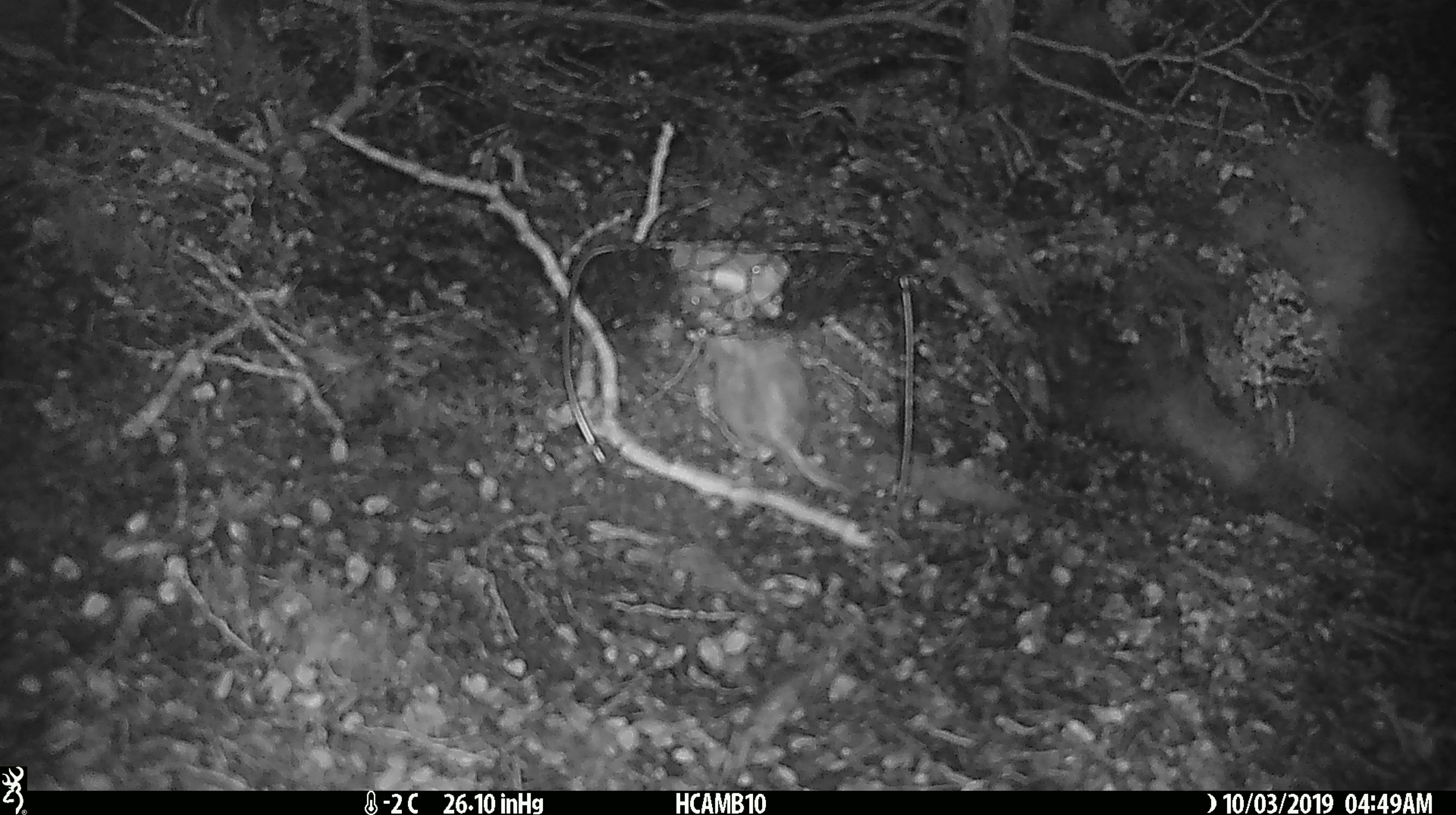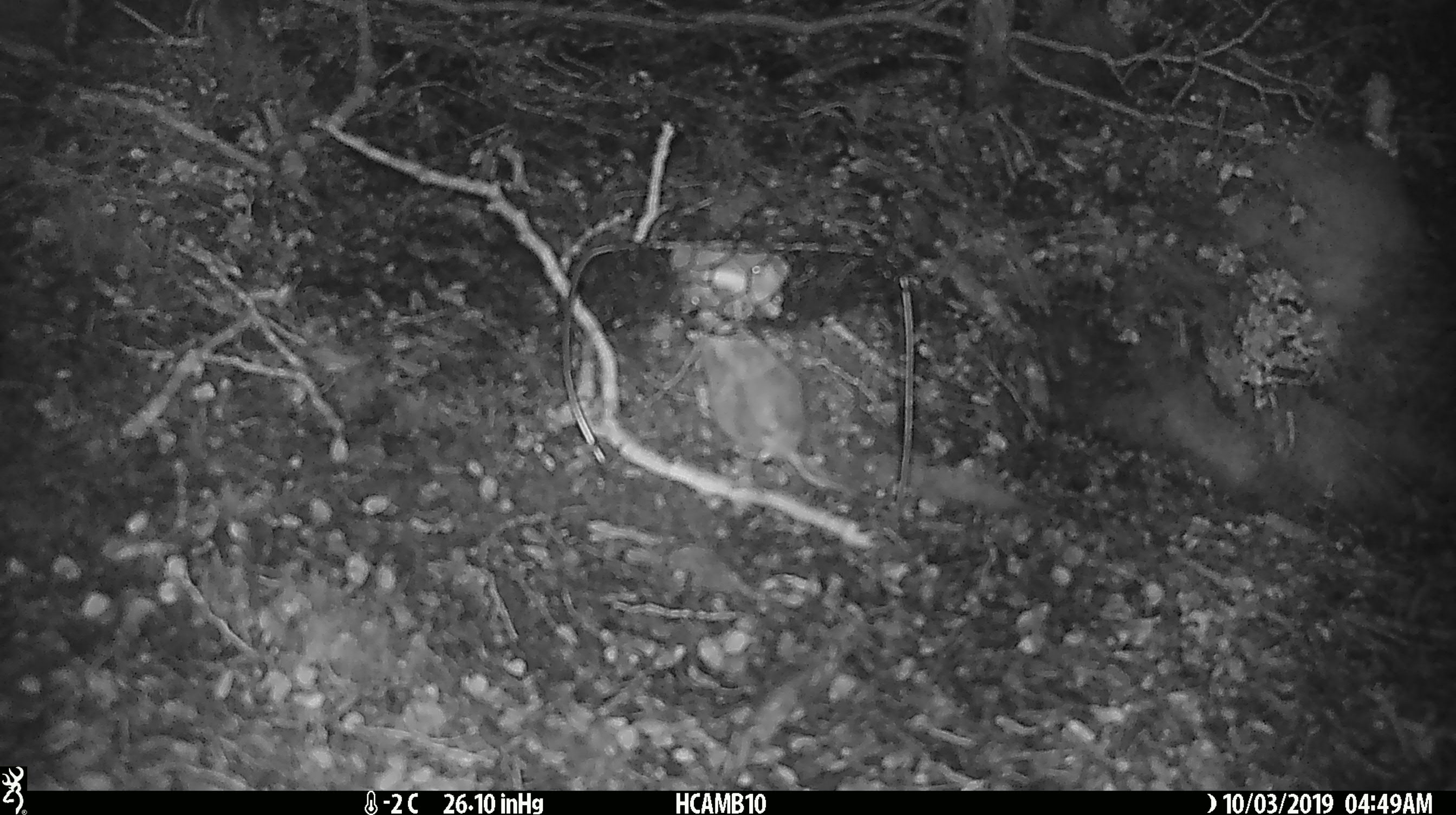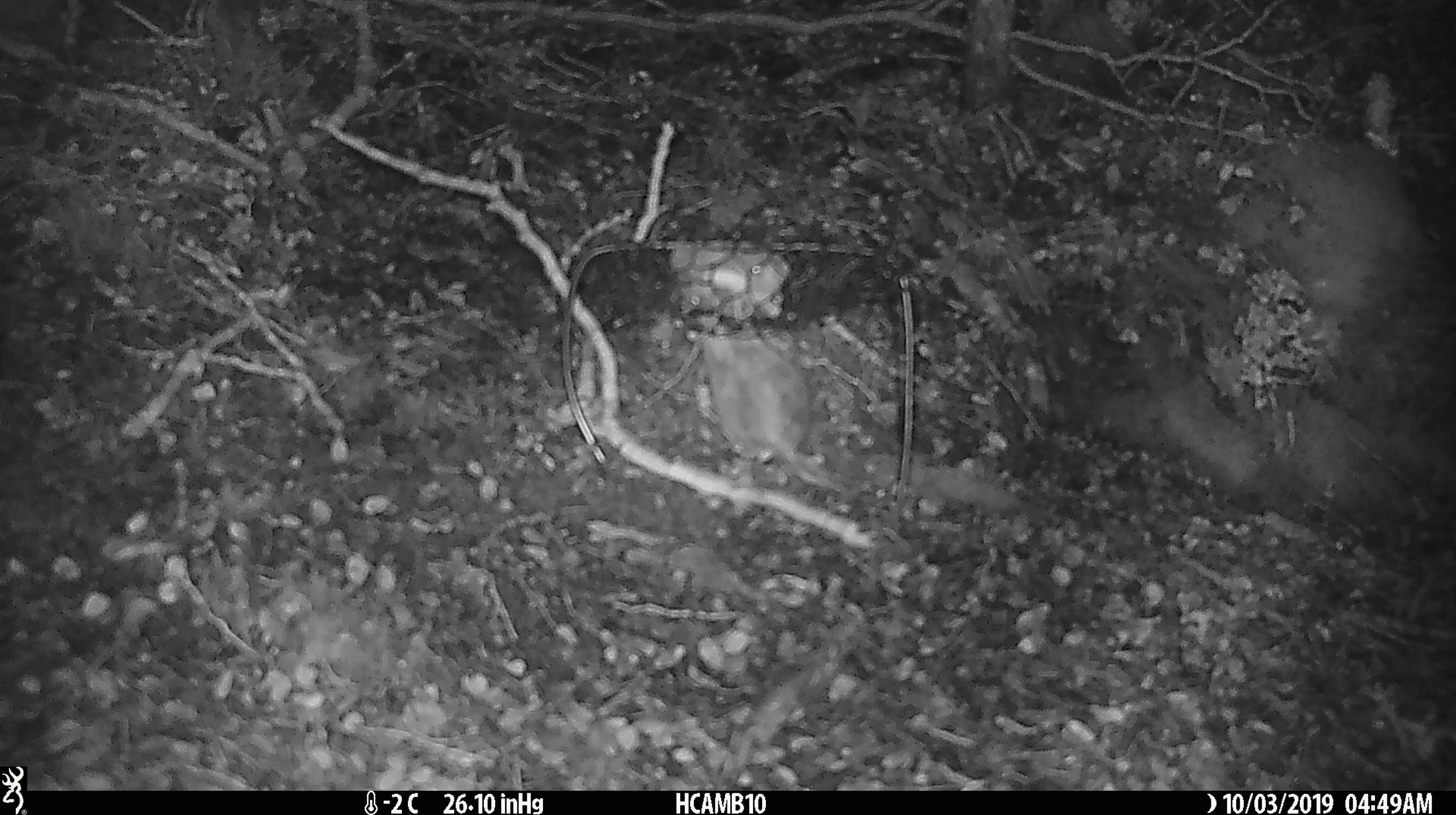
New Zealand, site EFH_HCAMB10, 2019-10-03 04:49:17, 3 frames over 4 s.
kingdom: Animalia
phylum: Chordata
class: Mammalia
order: Rodentia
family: Muridae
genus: Mus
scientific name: Mus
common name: mouse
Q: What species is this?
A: Mouse (Mus).